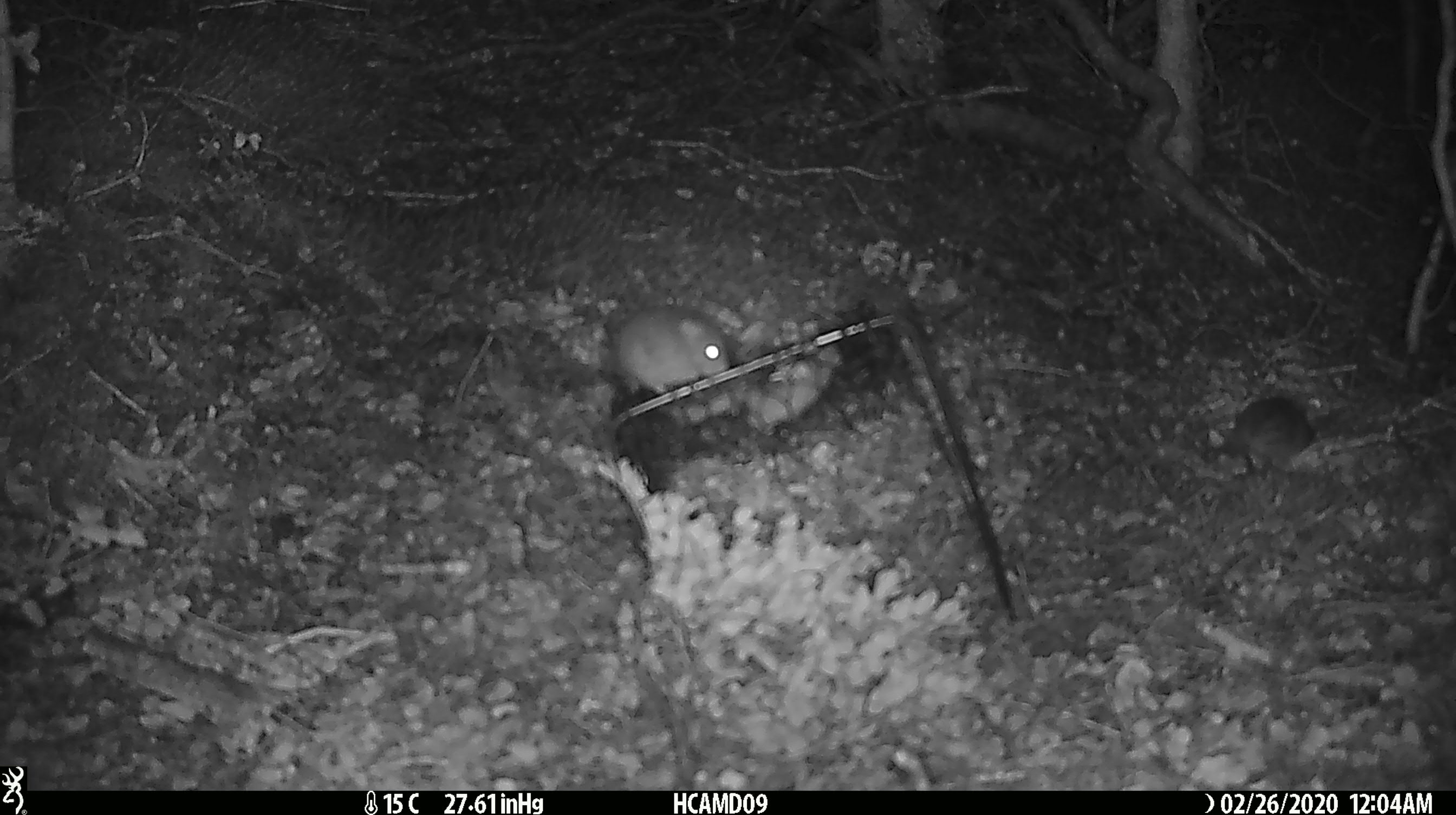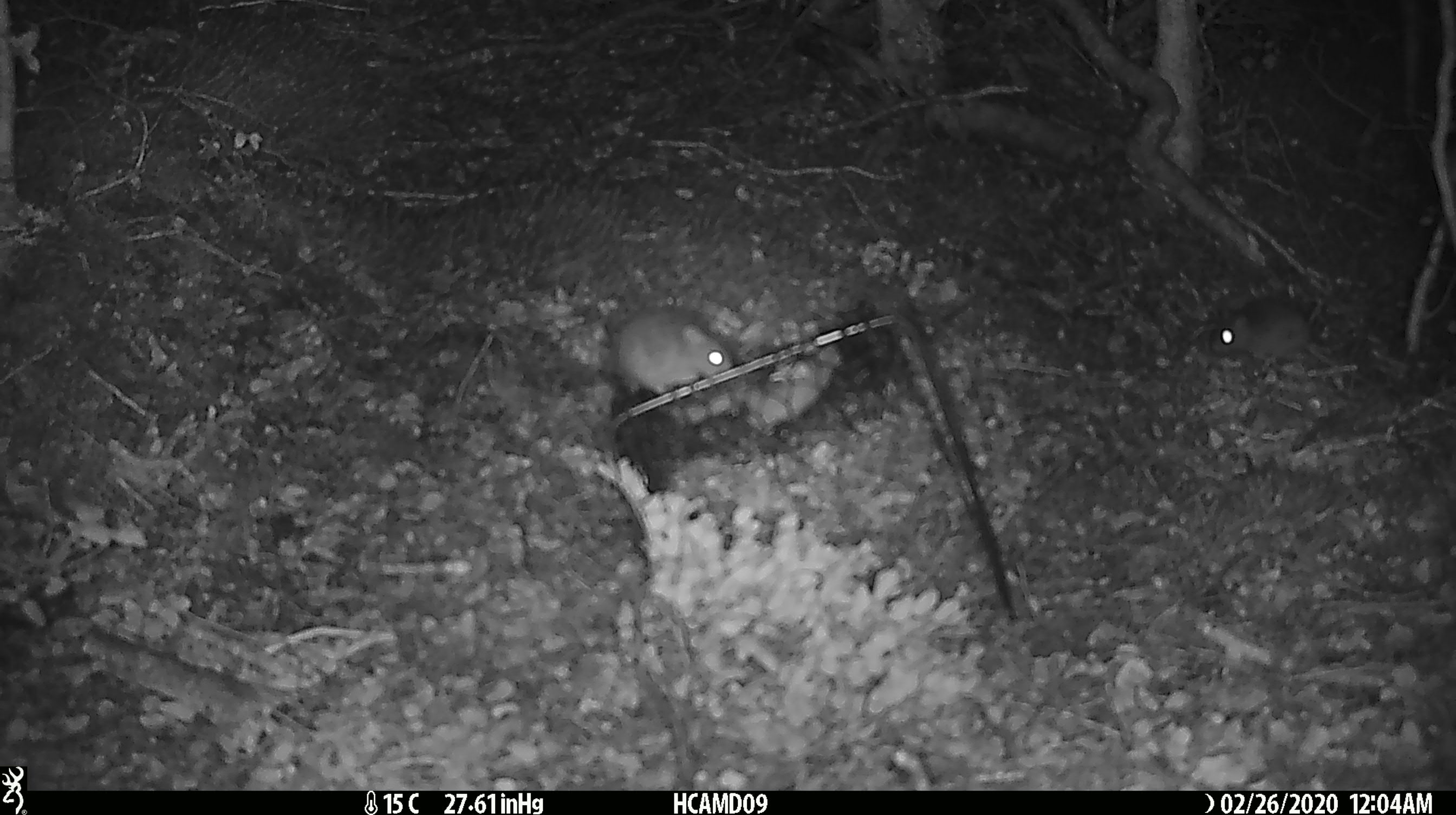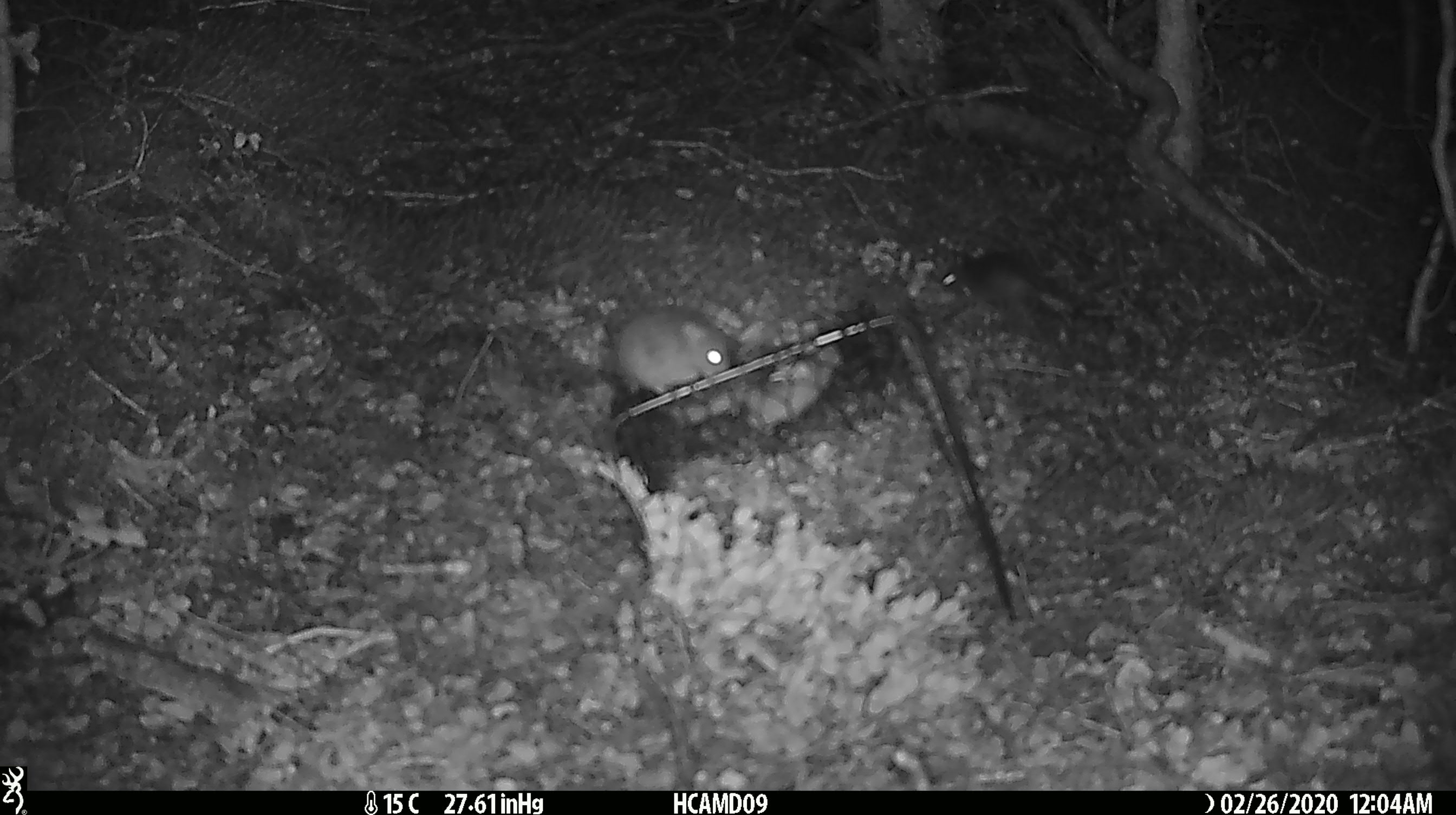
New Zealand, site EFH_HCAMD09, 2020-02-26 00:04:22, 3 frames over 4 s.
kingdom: Animalia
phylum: Chordata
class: Mammalia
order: Rodentia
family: Muridae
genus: Mus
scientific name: Mus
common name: mouse